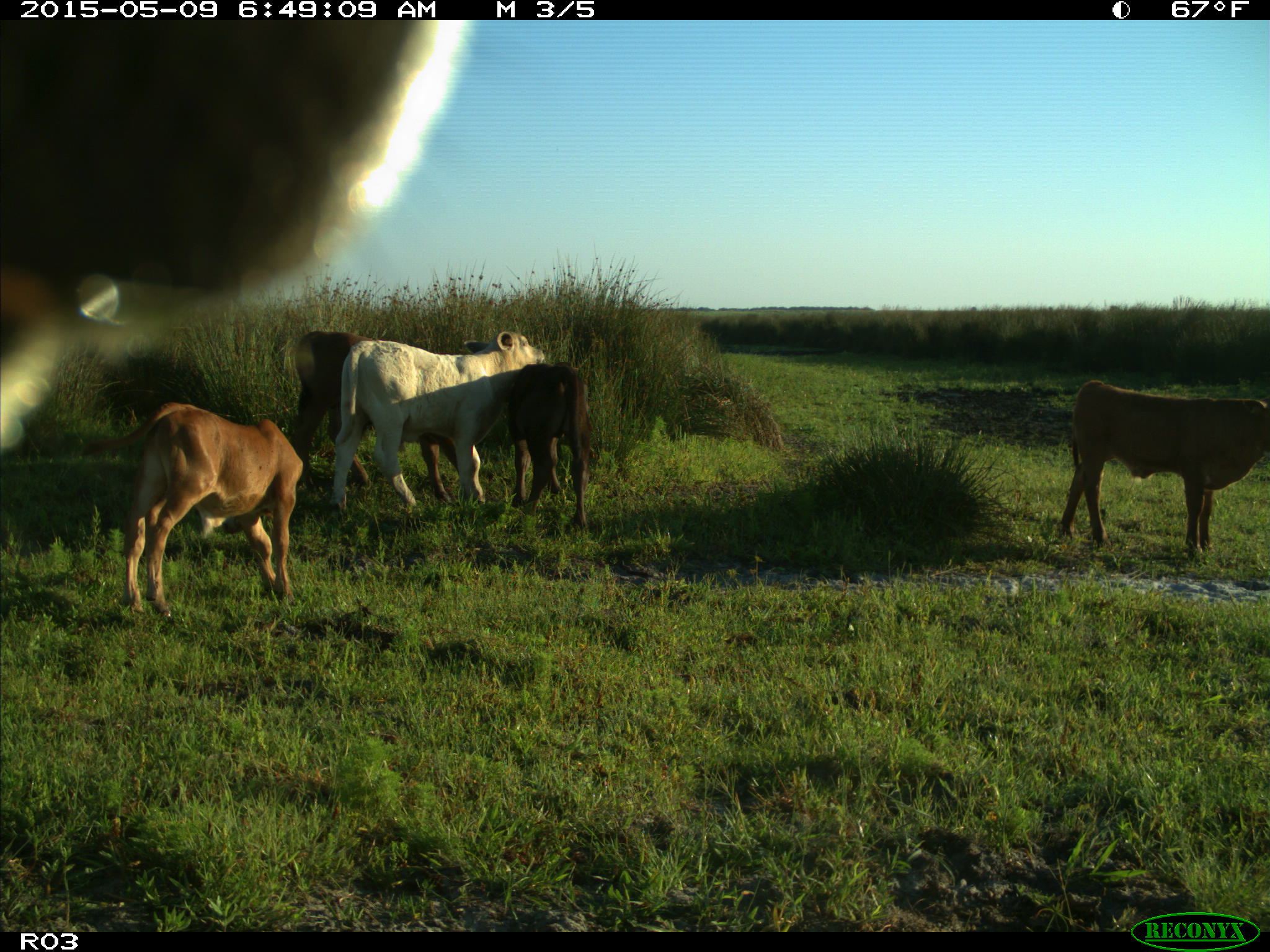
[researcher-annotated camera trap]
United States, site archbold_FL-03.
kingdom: Animalia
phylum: Chordata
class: Mammalia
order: Artiodactyla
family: Bovidae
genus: Bos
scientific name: Bos taurus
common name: domestic cow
Bos taurus (domestic cow).